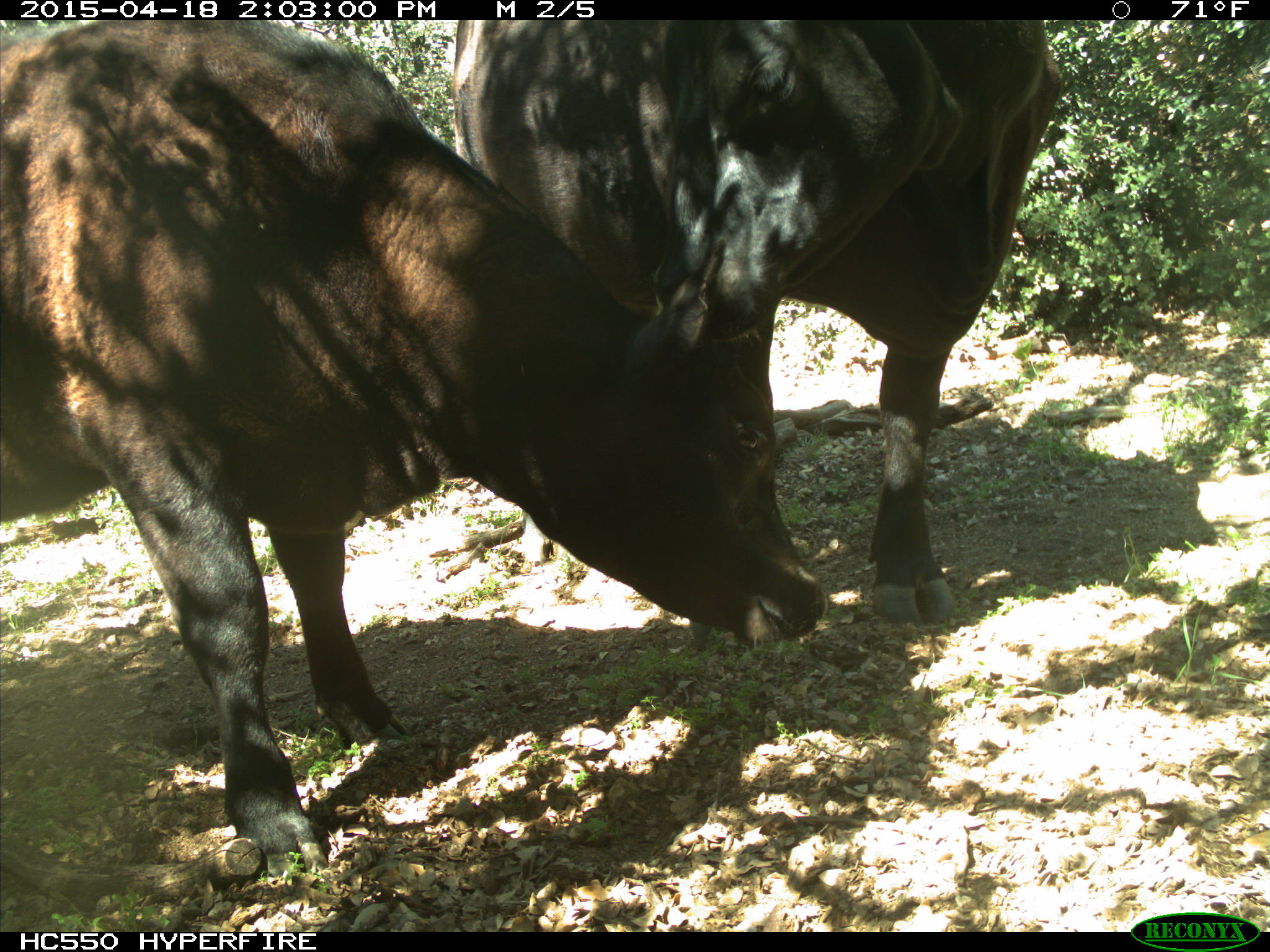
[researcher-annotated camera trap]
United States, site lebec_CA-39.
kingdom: Animalia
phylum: Chordata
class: Mammalia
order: Artiodactyla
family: Bovidae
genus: Bos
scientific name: Bos taurus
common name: domestic cow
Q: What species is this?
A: Bos taurus (domestic cow).